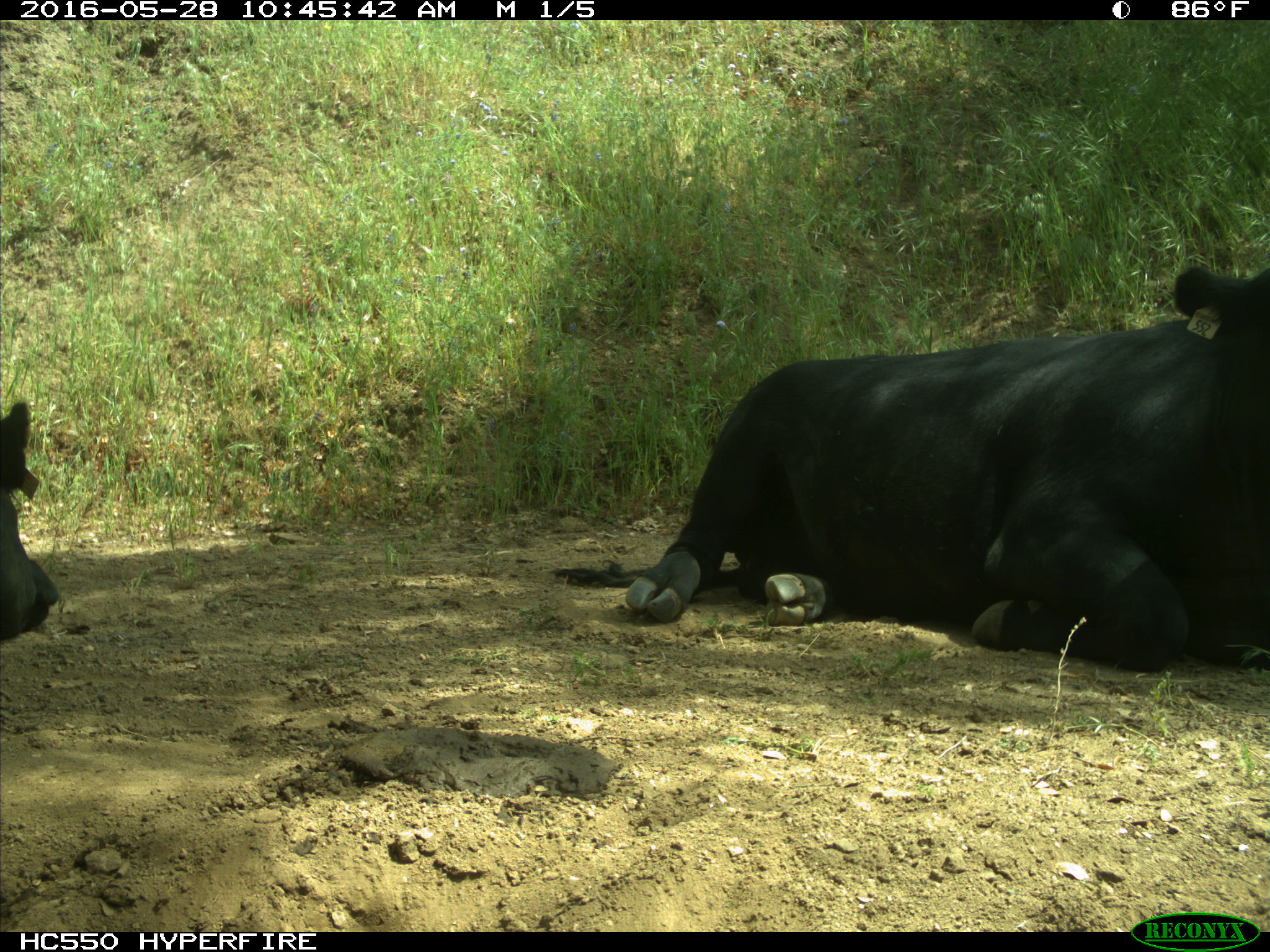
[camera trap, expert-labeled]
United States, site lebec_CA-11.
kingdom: Animalia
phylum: Chordata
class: Mammalia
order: Artiodactyla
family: Bovidae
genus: Bos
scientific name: Bos taurus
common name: domestic cow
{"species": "Bos taurus (domestic cow)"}